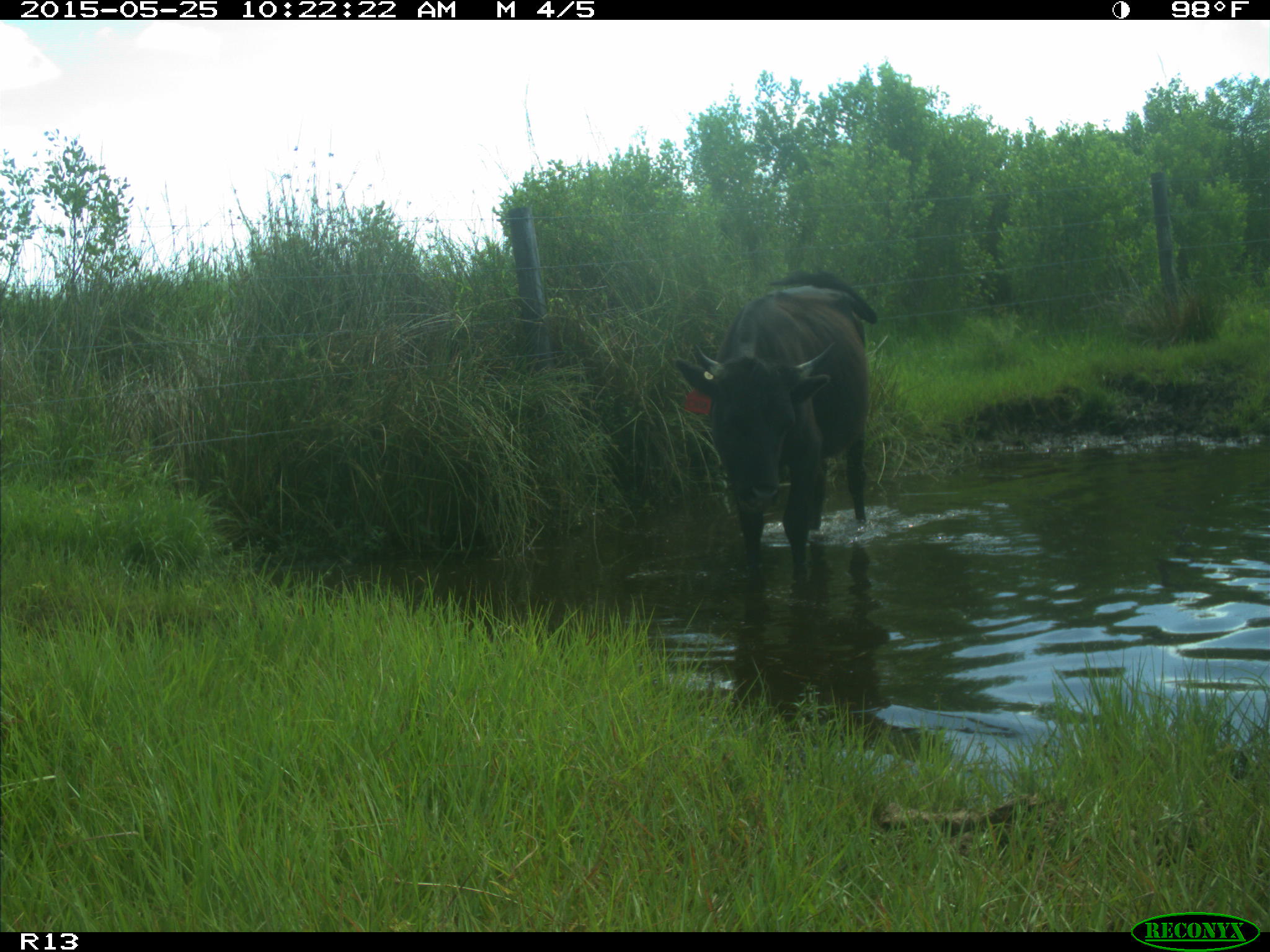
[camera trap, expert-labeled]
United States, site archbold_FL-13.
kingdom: Animalia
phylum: Chordata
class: Mammalia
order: Artiodactyla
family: Bovidae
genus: Bos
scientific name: Bos taurus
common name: domestic cow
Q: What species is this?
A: Bos taurus (domestic cow).